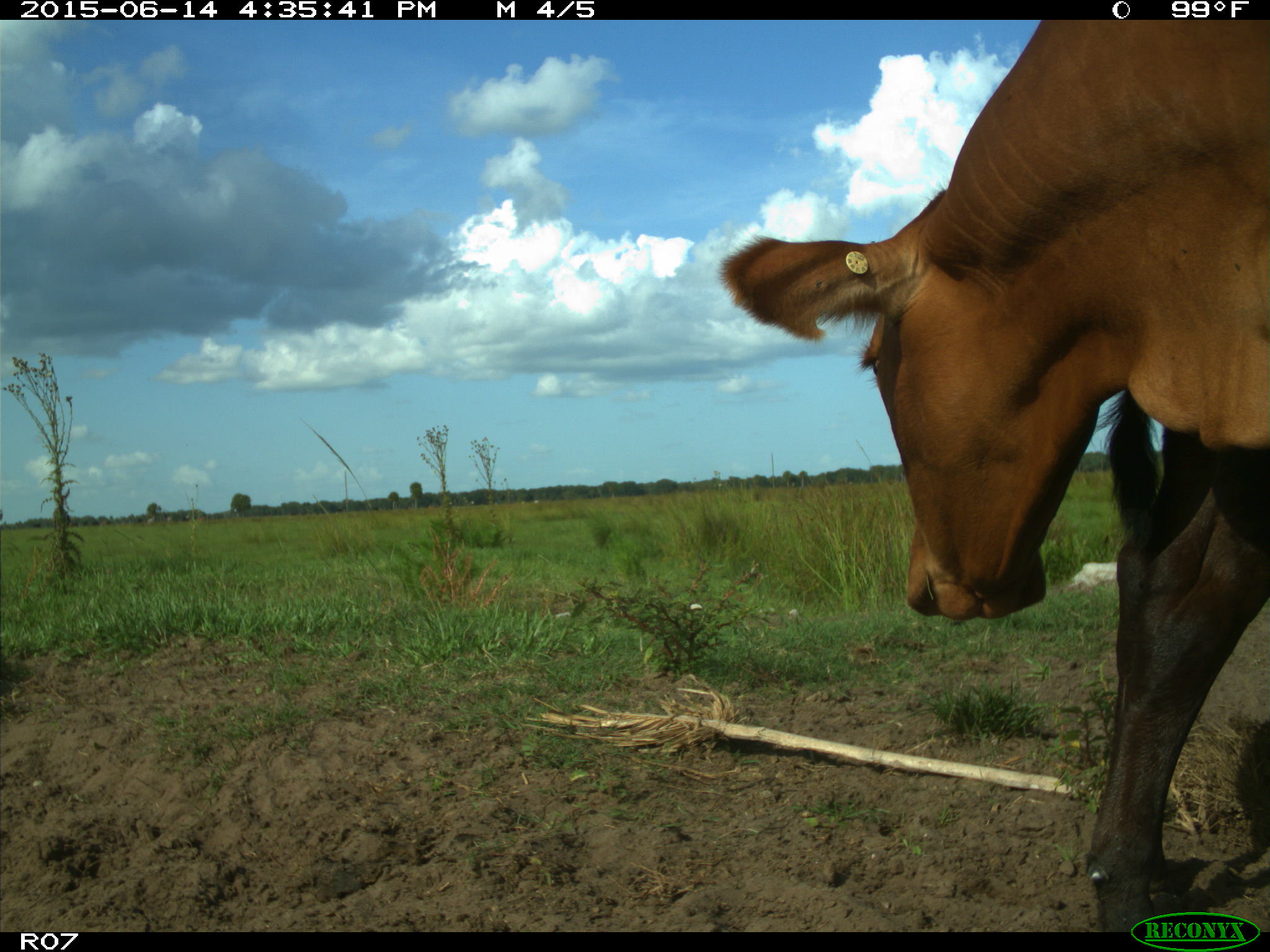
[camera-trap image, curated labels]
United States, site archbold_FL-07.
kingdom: Animalia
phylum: Chordata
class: Mammalia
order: Artiodactyla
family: Bovidae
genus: Bos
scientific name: Bos taurus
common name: domestic cow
Bos taurus (domestic cow).